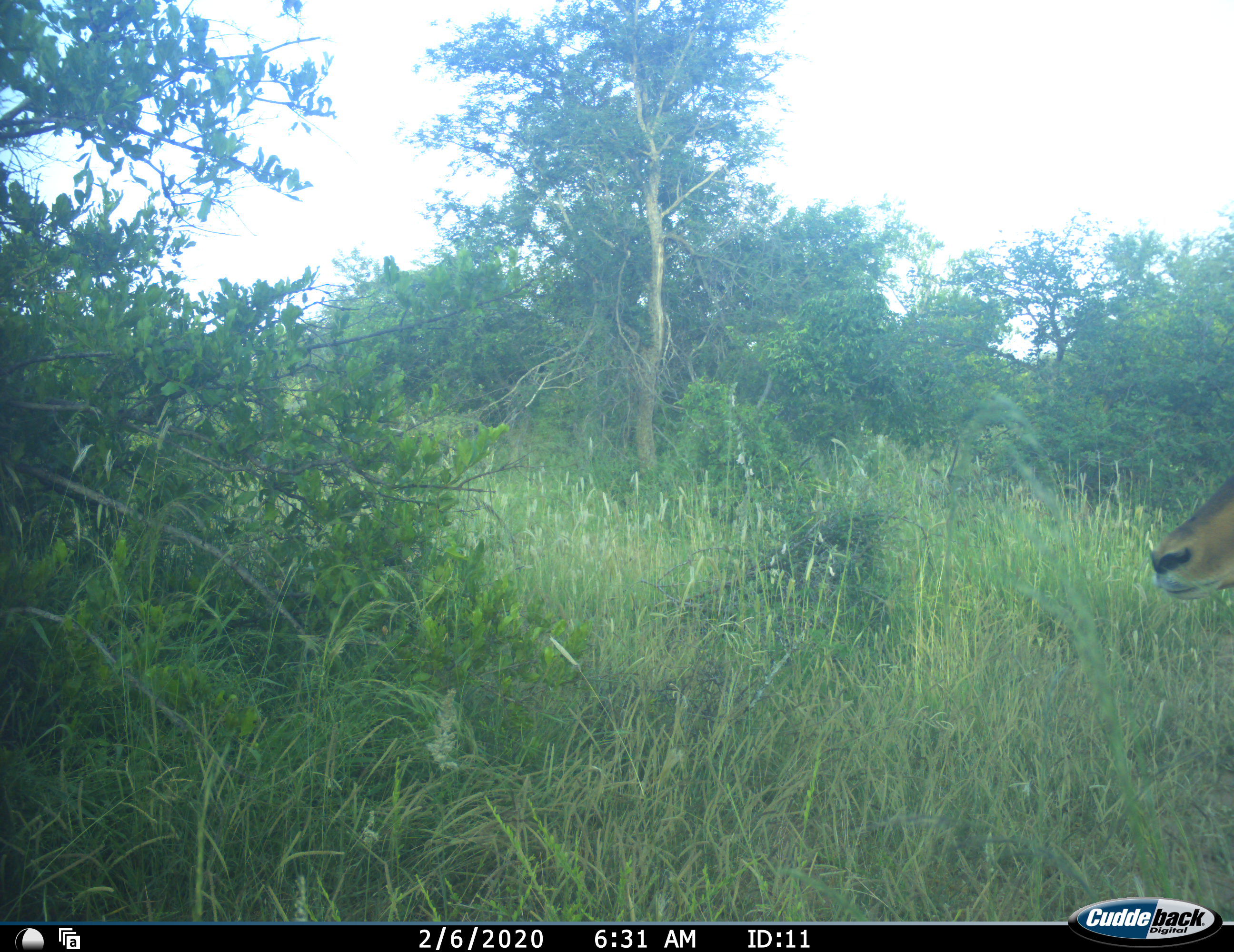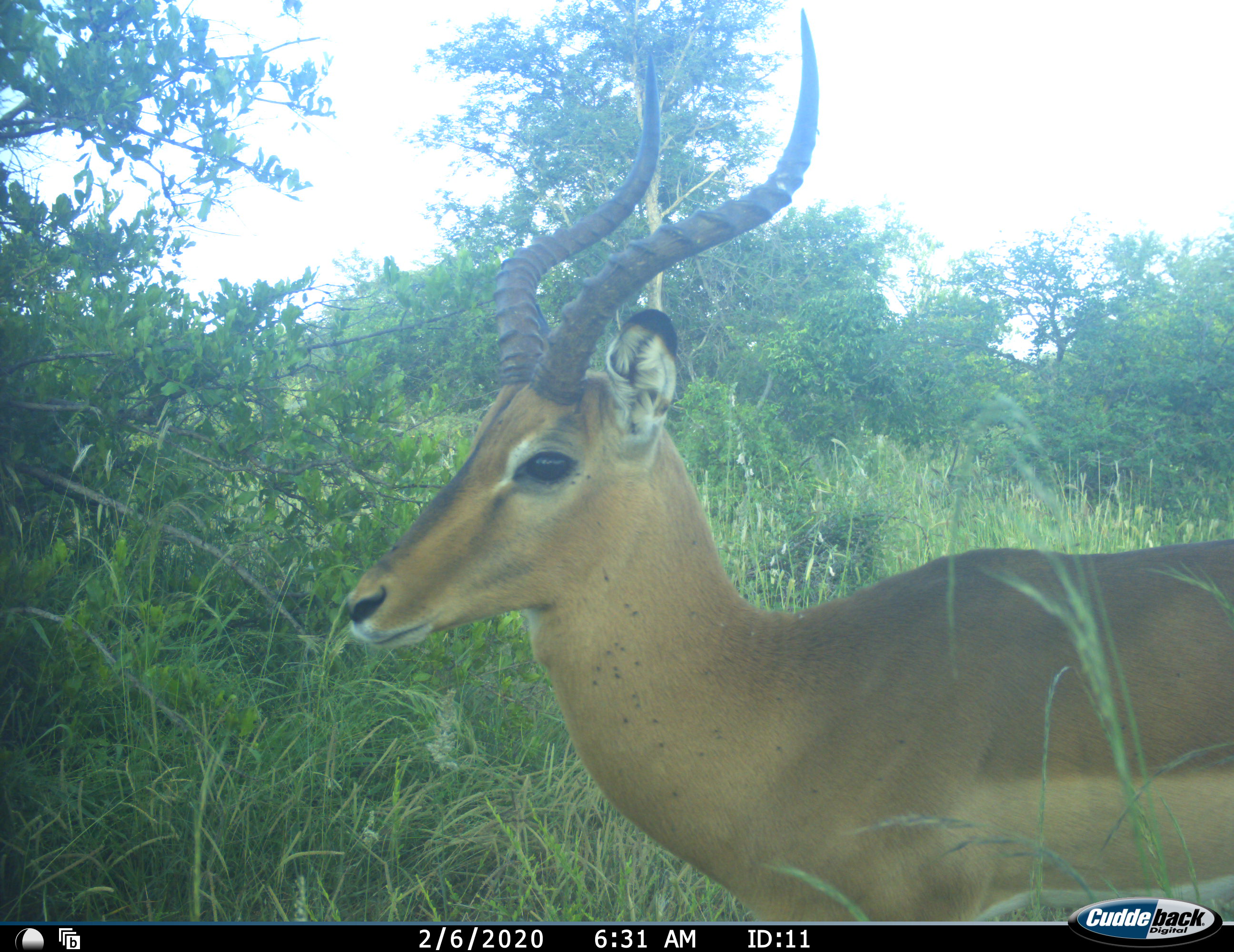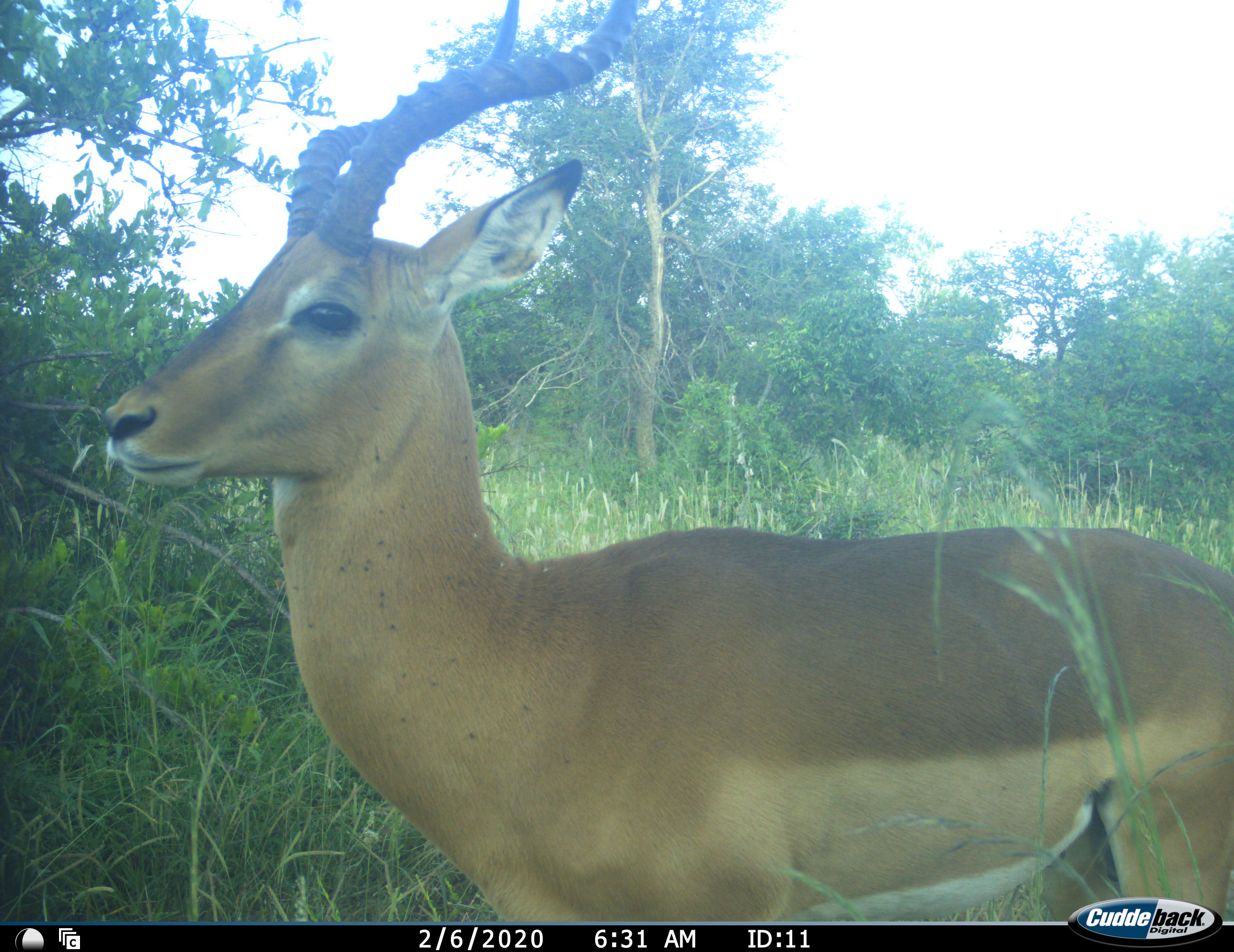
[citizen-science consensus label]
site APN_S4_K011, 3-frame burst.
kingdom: Animalia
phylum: Chordata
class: Mammalia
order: Artiodactyla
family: Bovidae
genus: Aepyceros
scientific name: Aepyceros melampus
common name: impala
Impala (Aepyceros melampus), count 1. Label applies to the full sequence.